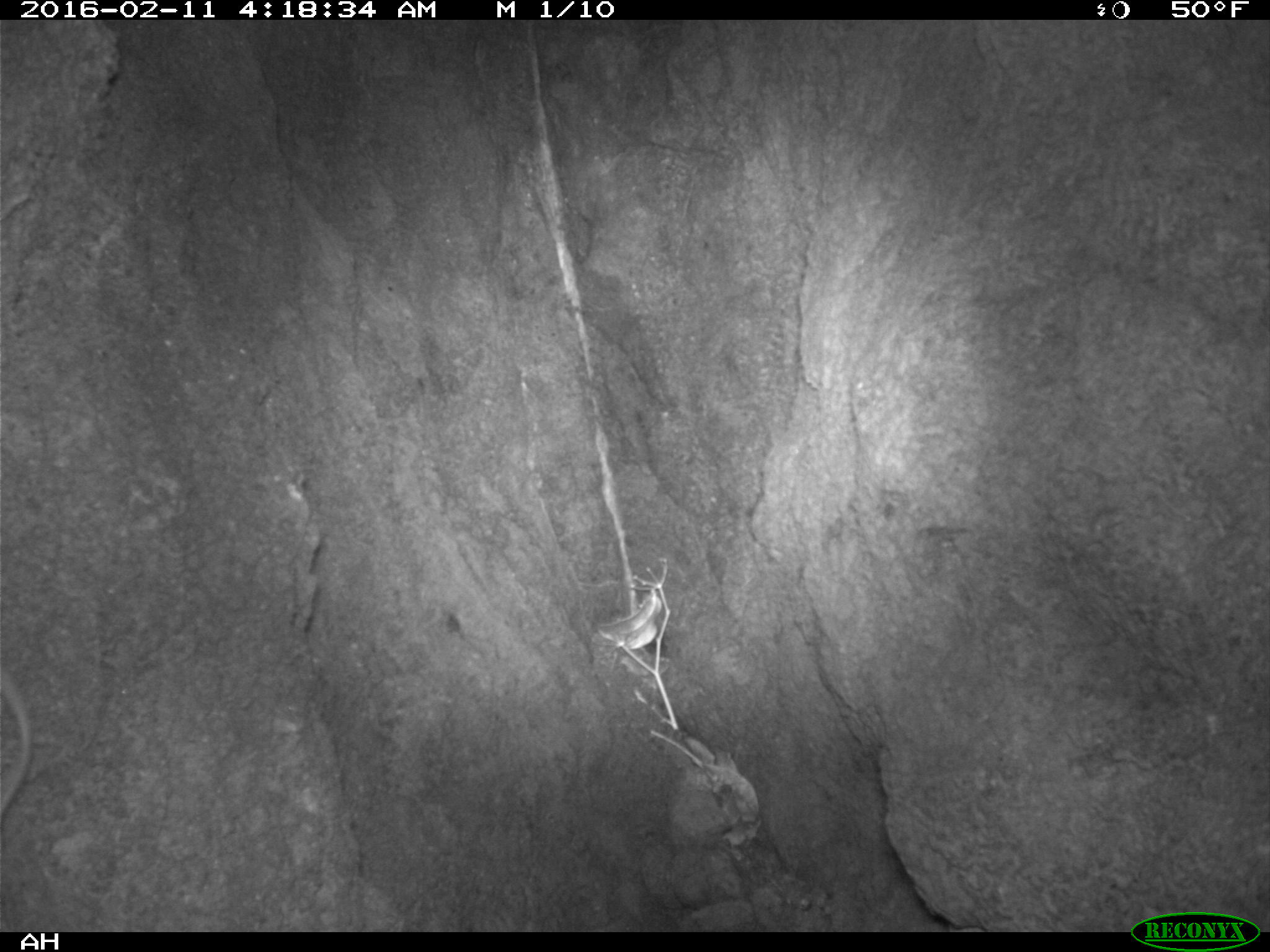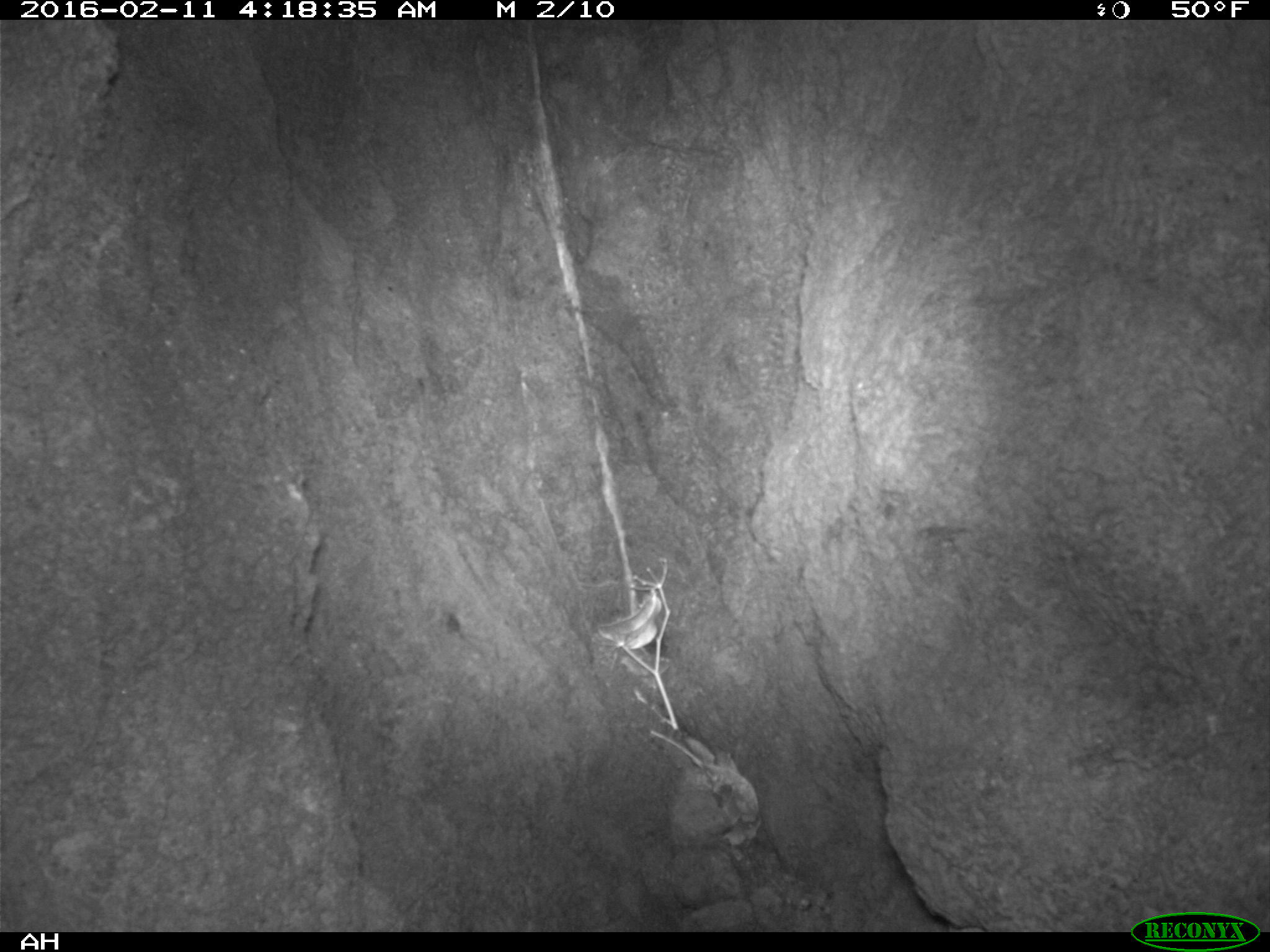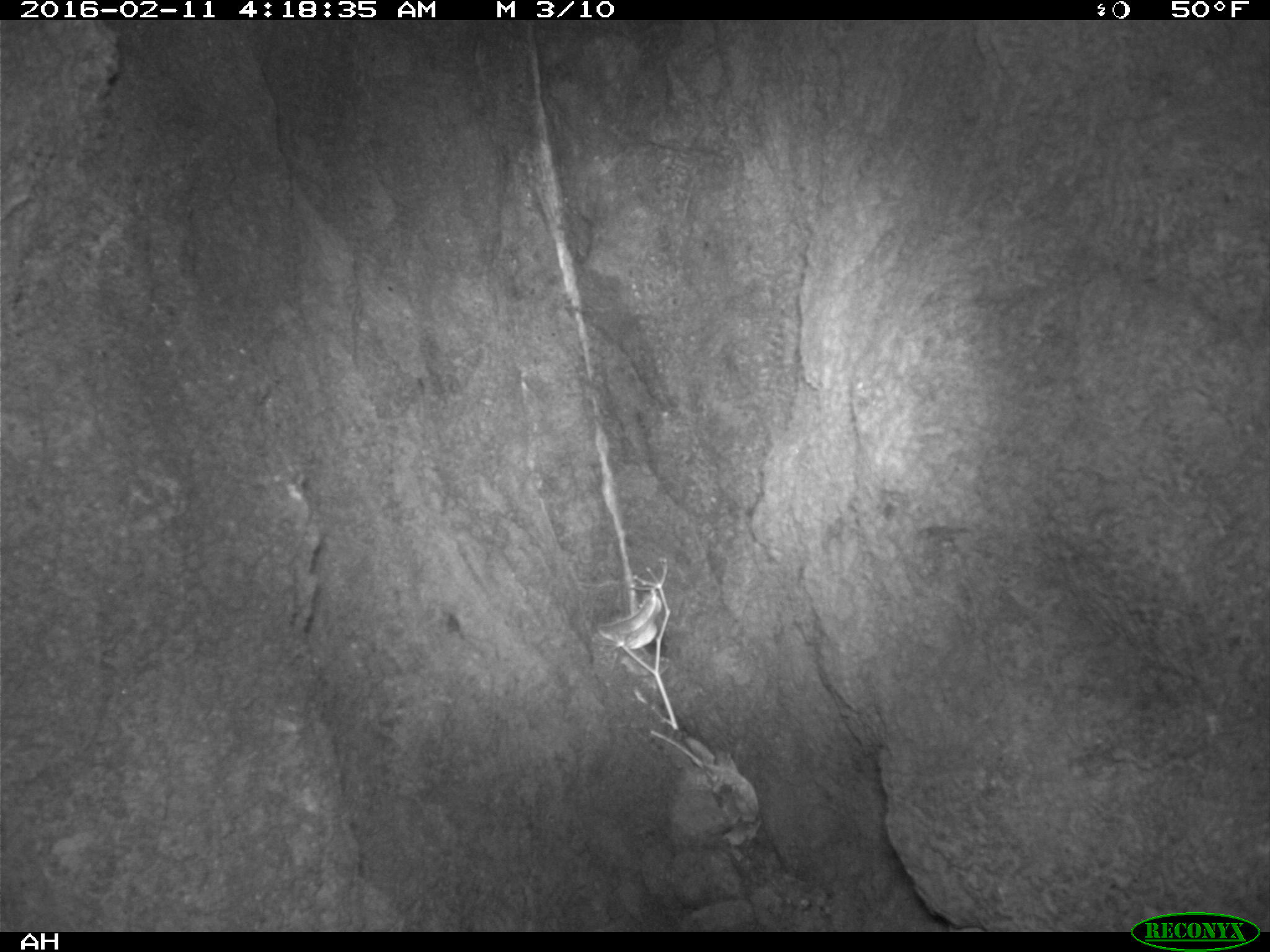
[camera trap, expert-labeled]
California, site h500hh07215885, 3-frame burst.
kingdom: Animalia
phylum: Chordata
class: Mammalia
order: Rodentia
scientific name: Rodentia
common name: rodent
Rodent (Rodentia).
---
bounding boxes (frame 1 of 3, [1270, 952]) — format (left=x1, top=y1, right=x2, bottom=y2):
rodent: (left=0, top=662, right=30, bottom=820)